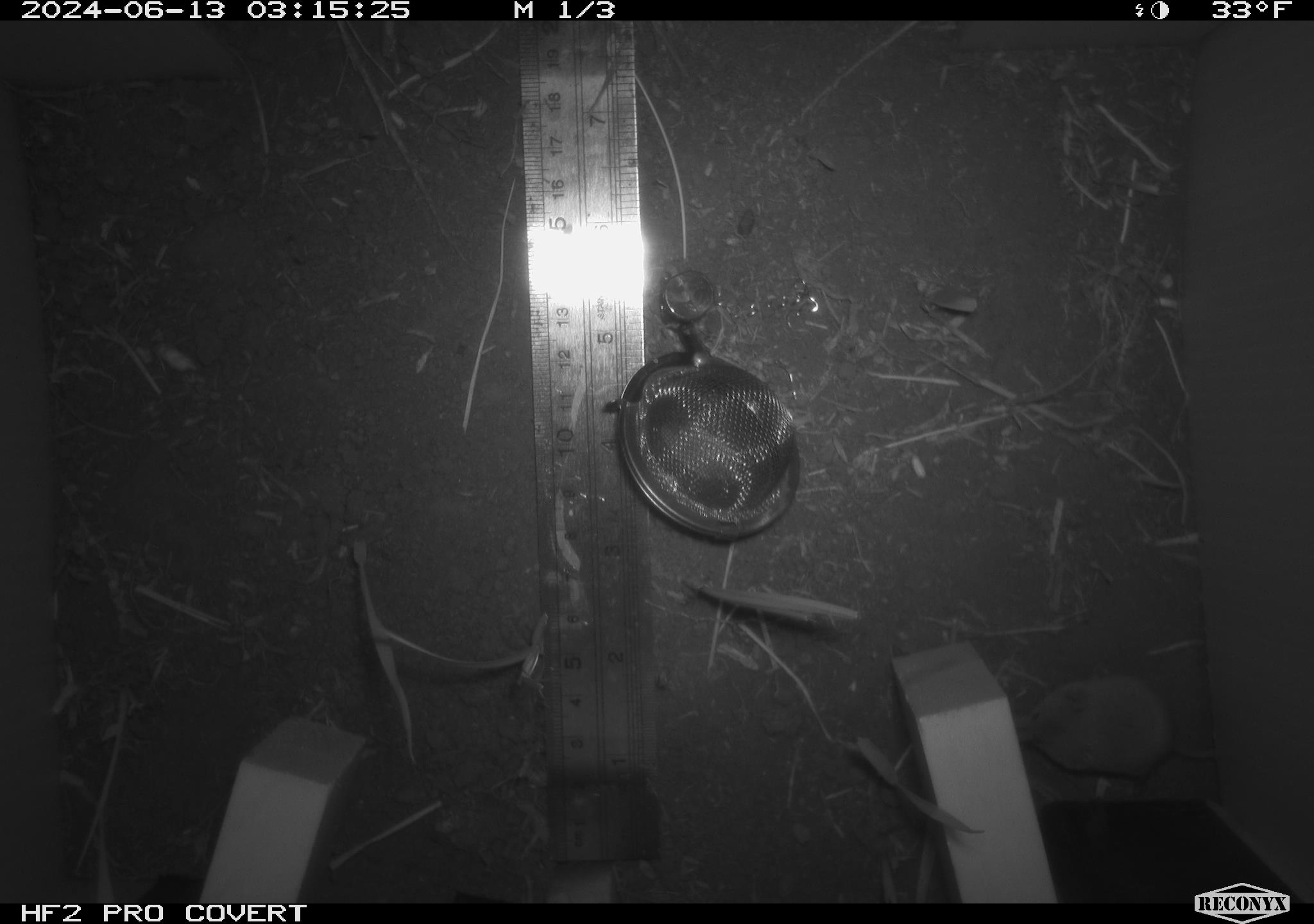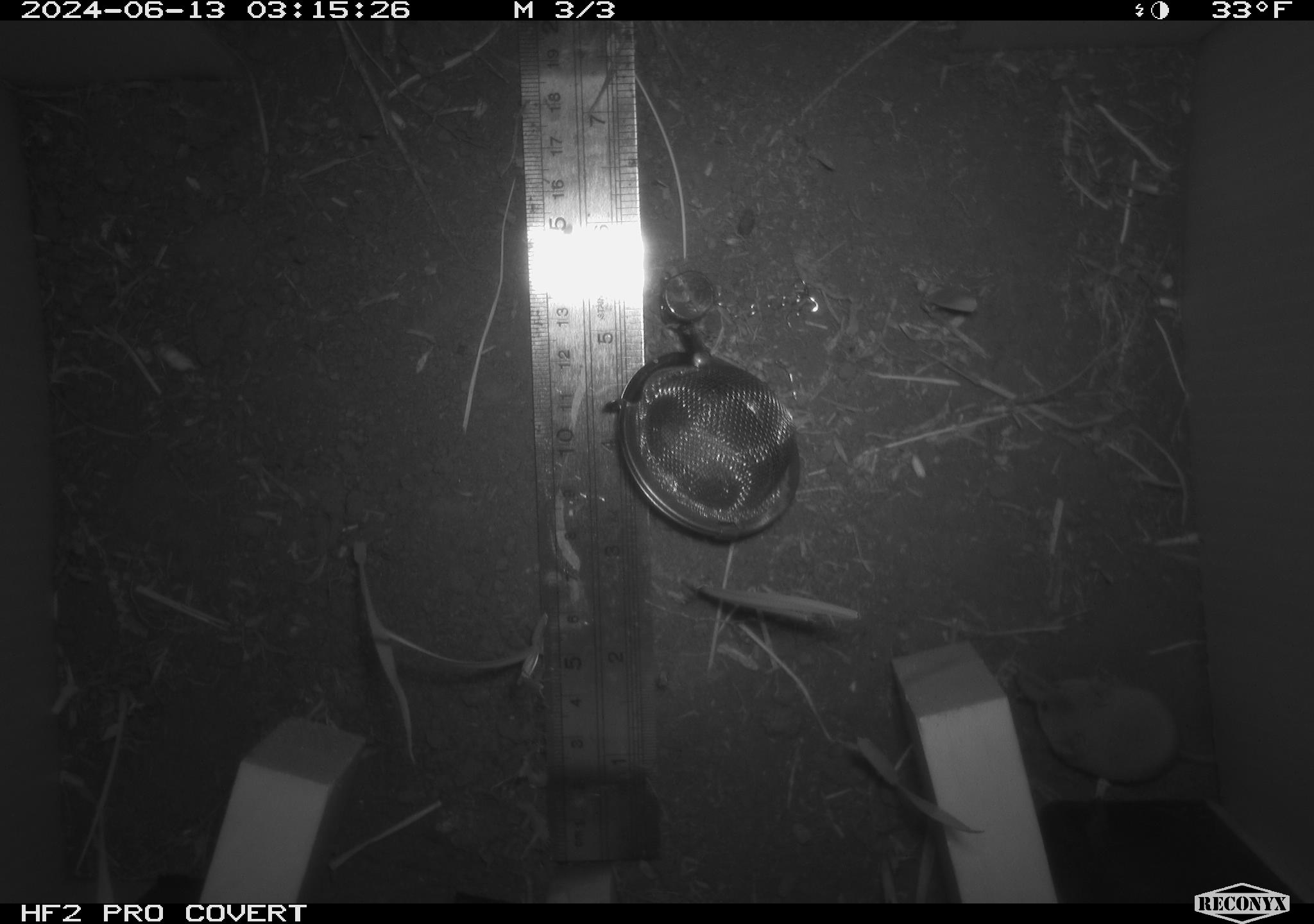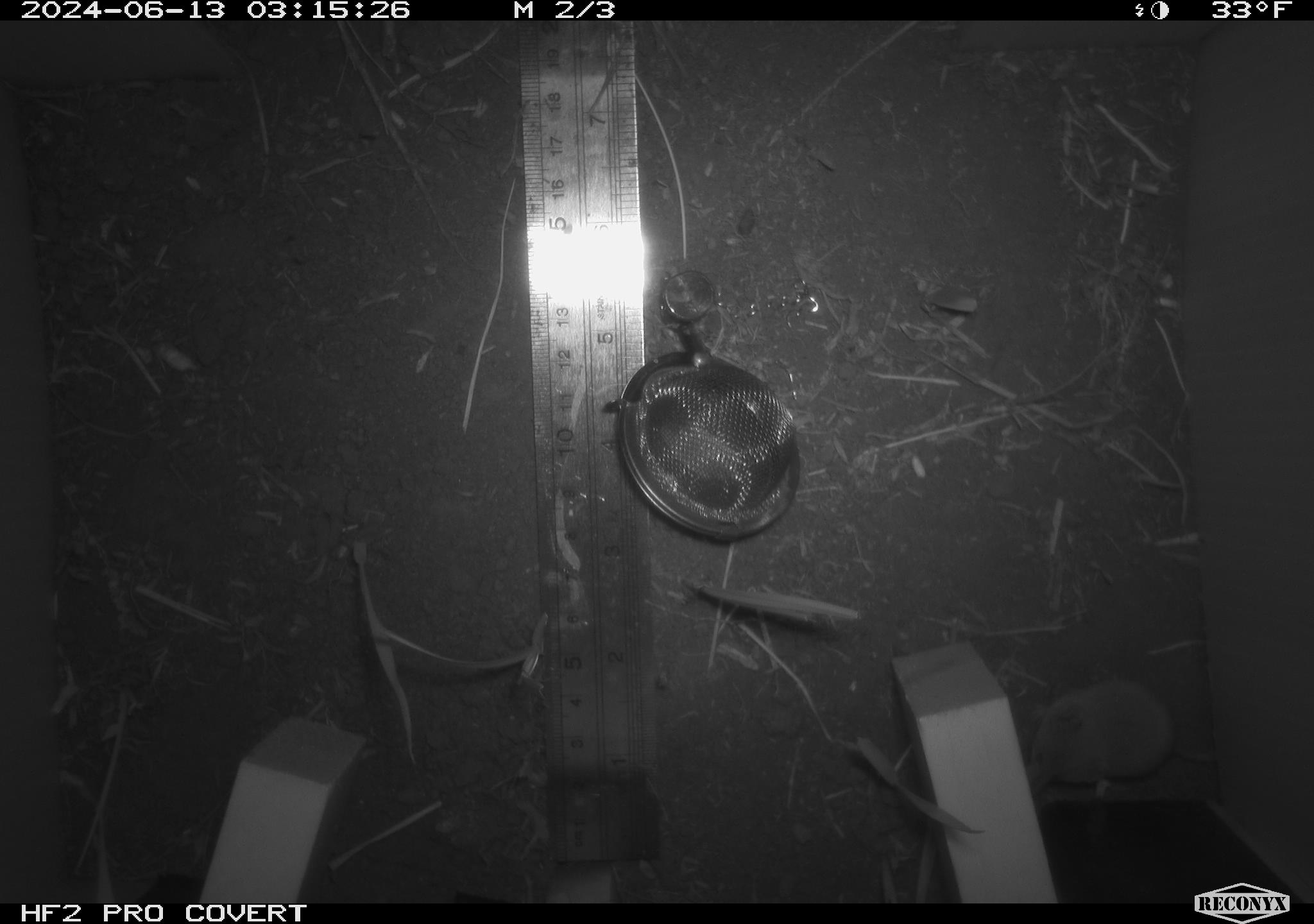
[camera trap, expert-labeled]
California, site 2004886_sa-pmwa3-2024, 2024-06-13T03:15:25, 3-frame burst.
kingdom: Animalia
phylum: Chordata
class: Mammalia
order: Eulipotyphla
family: Soricidae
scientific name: Soricidae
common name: shrews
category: soricidae family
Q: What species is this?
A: Soricidae family (shrews) (Soricidae).